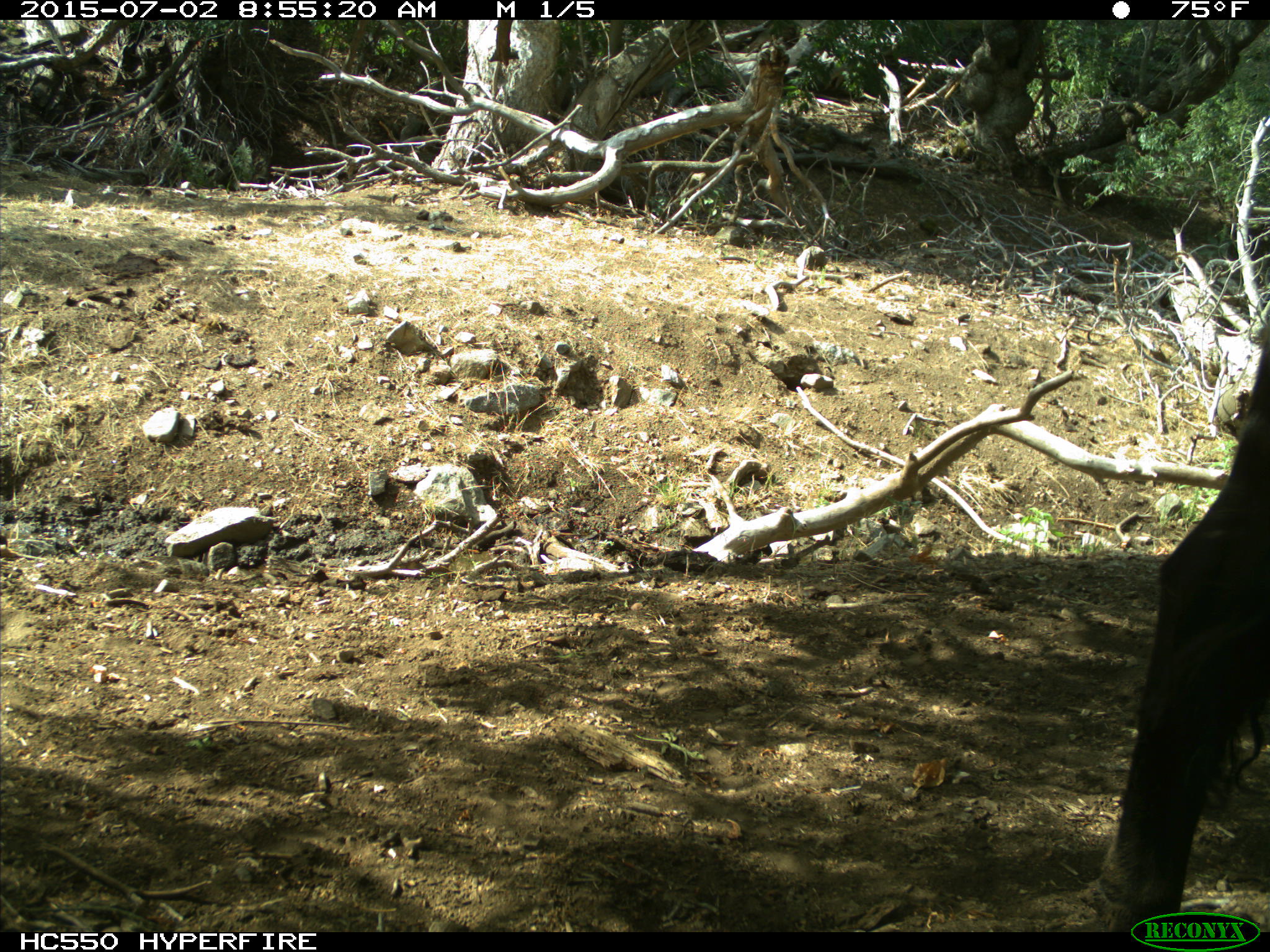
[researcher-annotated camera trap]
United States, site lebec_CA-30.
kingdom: Animalia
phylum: Chordata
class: Mammalia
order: Artiodactyla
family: Bovidae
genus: Bos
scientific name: Bos taurus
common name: domestic cow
Bos taurus (domestic cow).